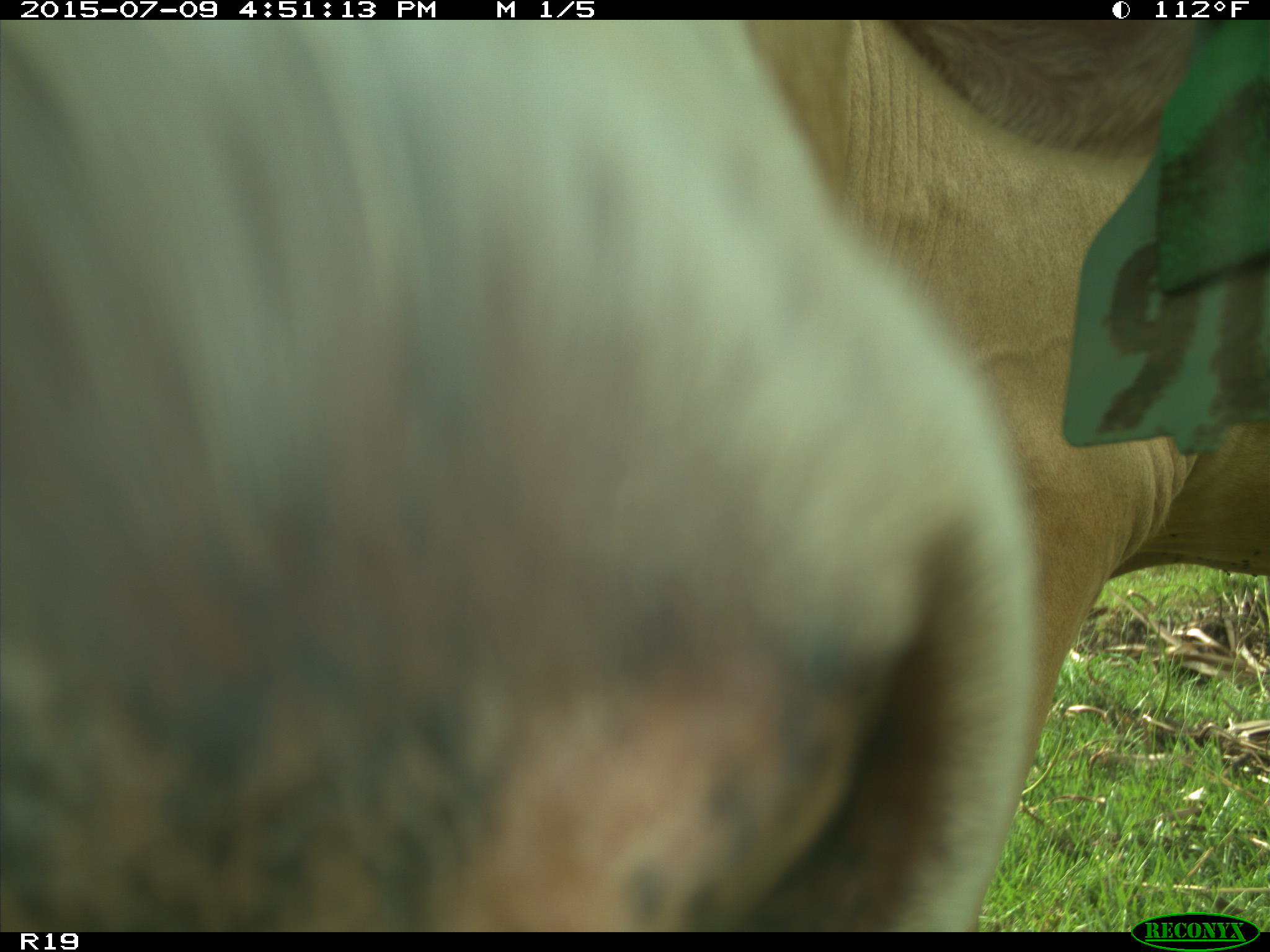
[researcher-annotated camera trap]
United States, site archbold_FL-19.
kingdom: Animalia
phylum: Chordata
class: Mammalia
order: Artiodactyla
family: Bovidae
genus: Bos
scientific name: Bos taurus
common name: domestic cow